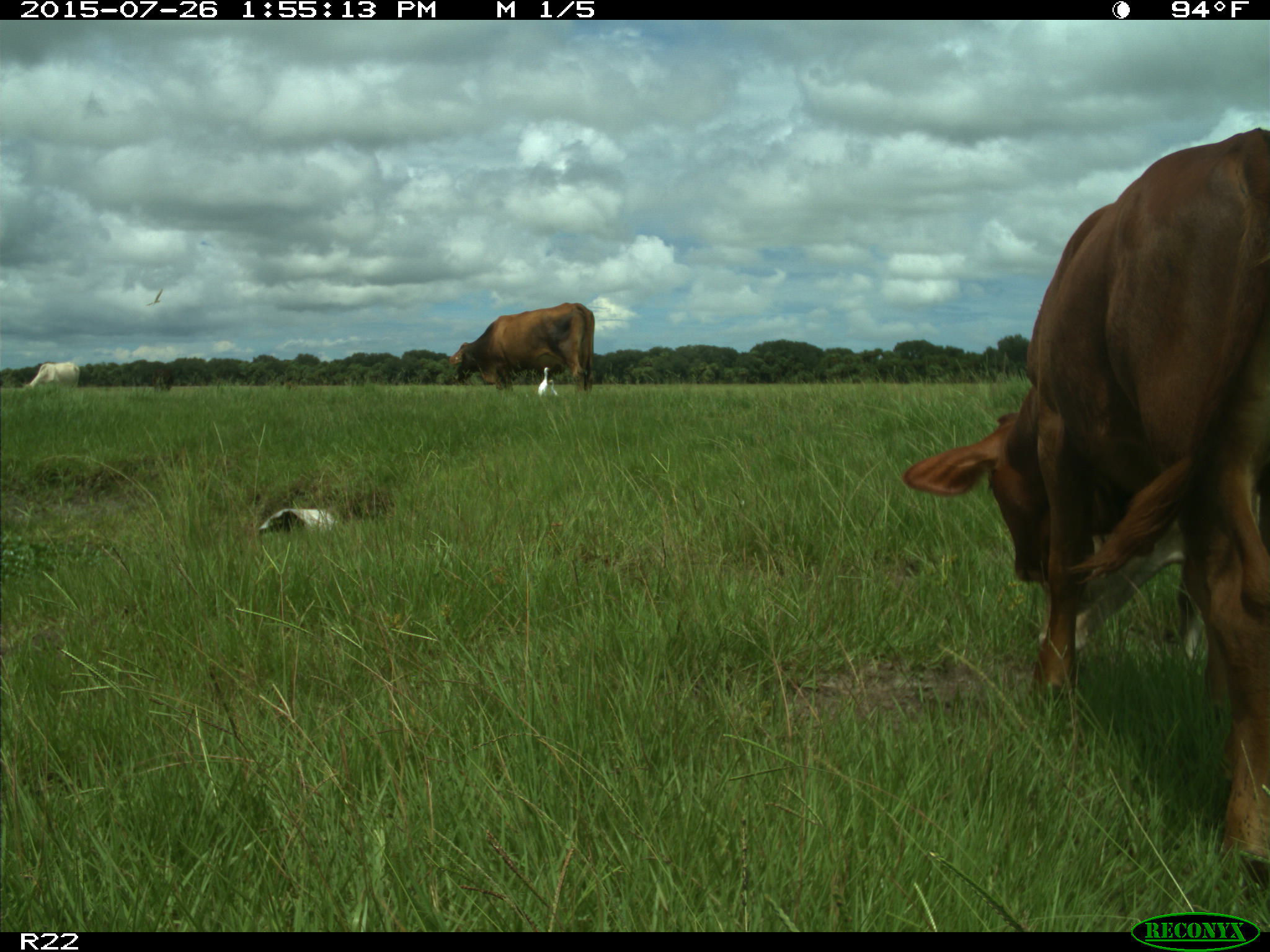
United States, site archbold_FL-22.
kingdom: Animalia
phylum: Chordata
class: Mammalia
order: Artiodactyla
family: Bovidae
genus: Bos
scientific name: Bos taurus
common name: domestic cow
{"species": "Bos taurus (domestic cow)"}